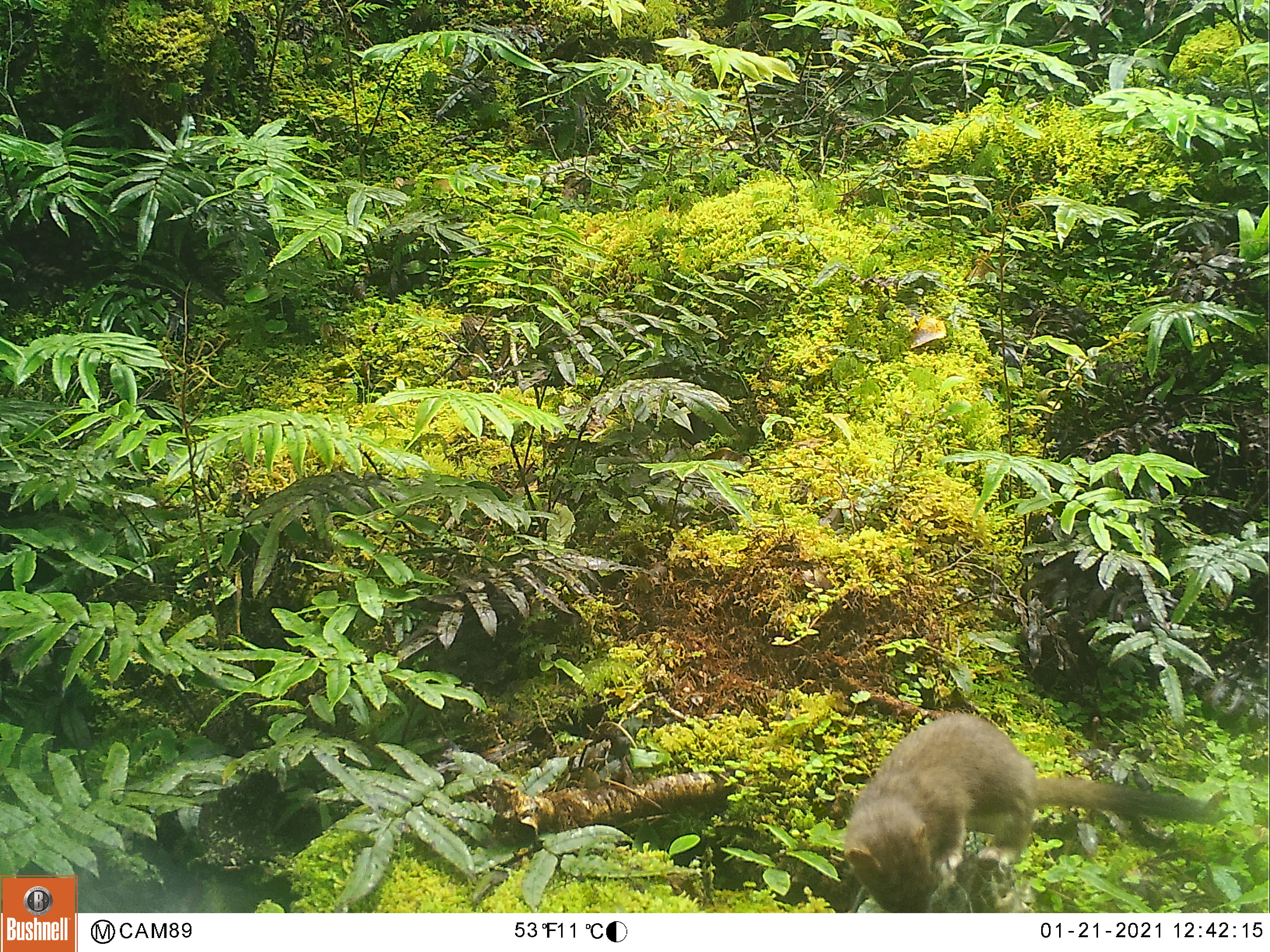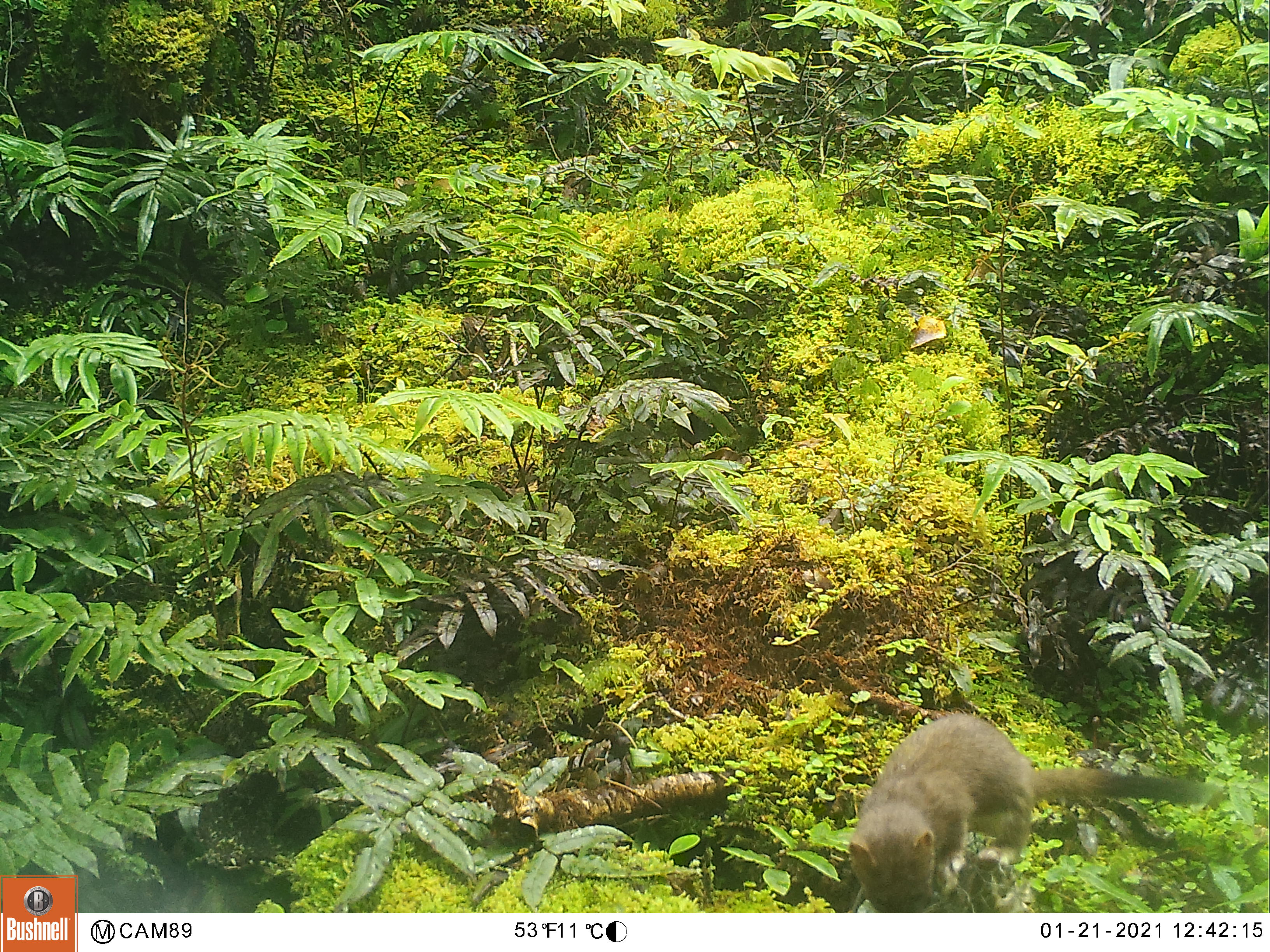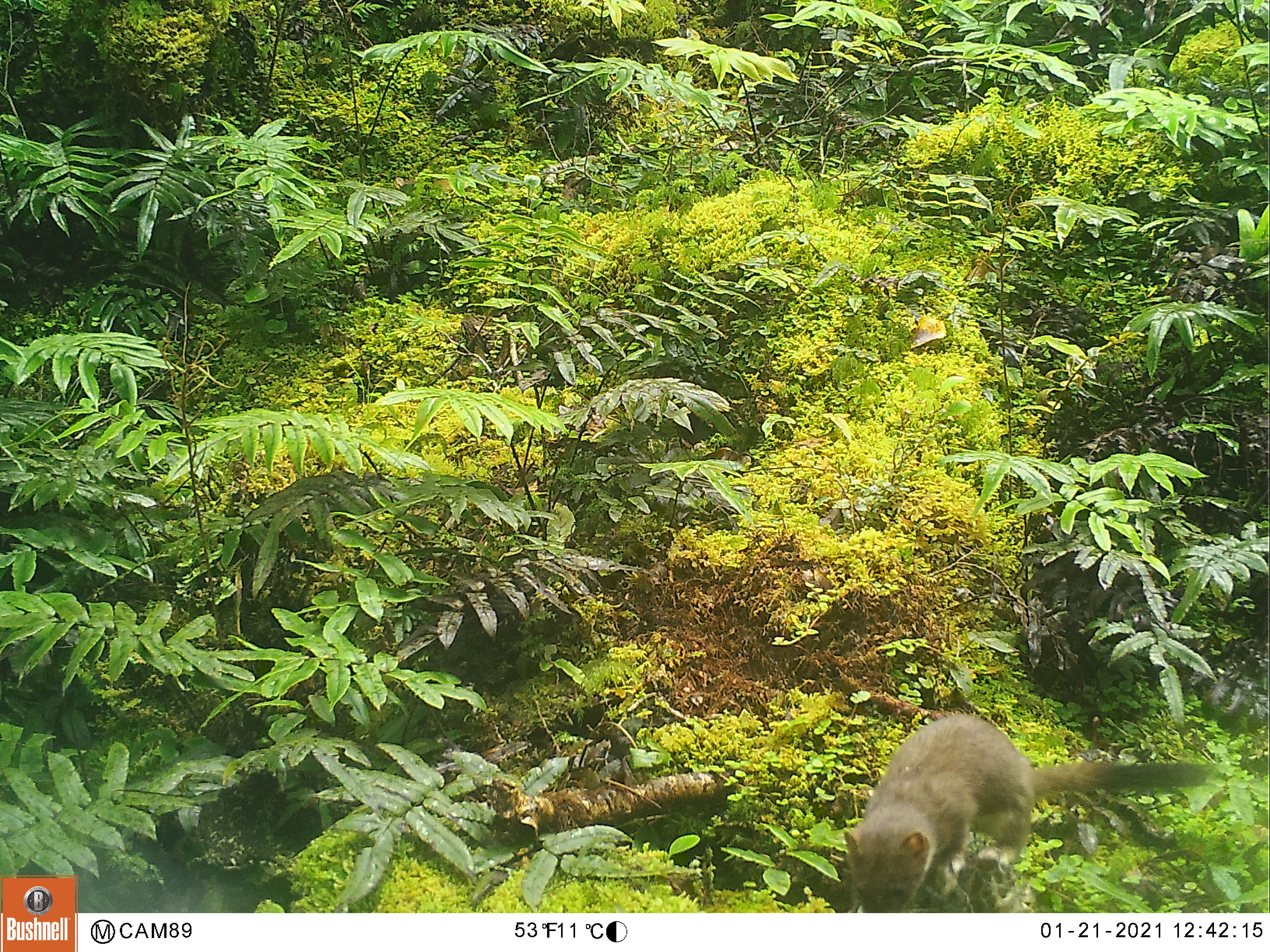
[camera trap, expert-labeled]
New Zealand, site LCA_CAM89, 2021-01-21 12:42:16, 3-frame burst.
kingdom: Animalia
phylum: Chordata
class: Mammalia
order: Carnivora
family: Mustelidae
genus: Mustela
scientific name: Mustela erminea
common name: stoat